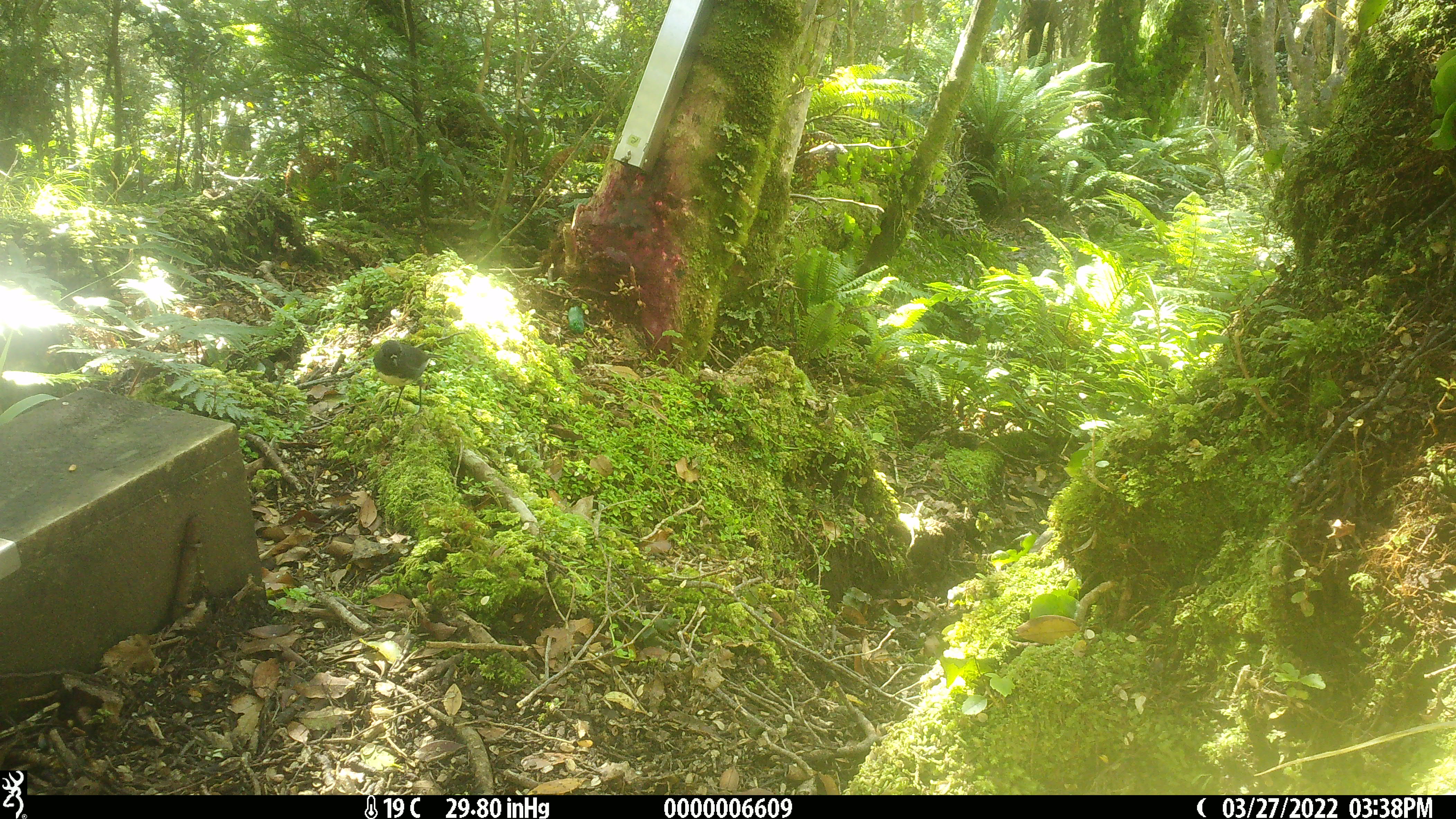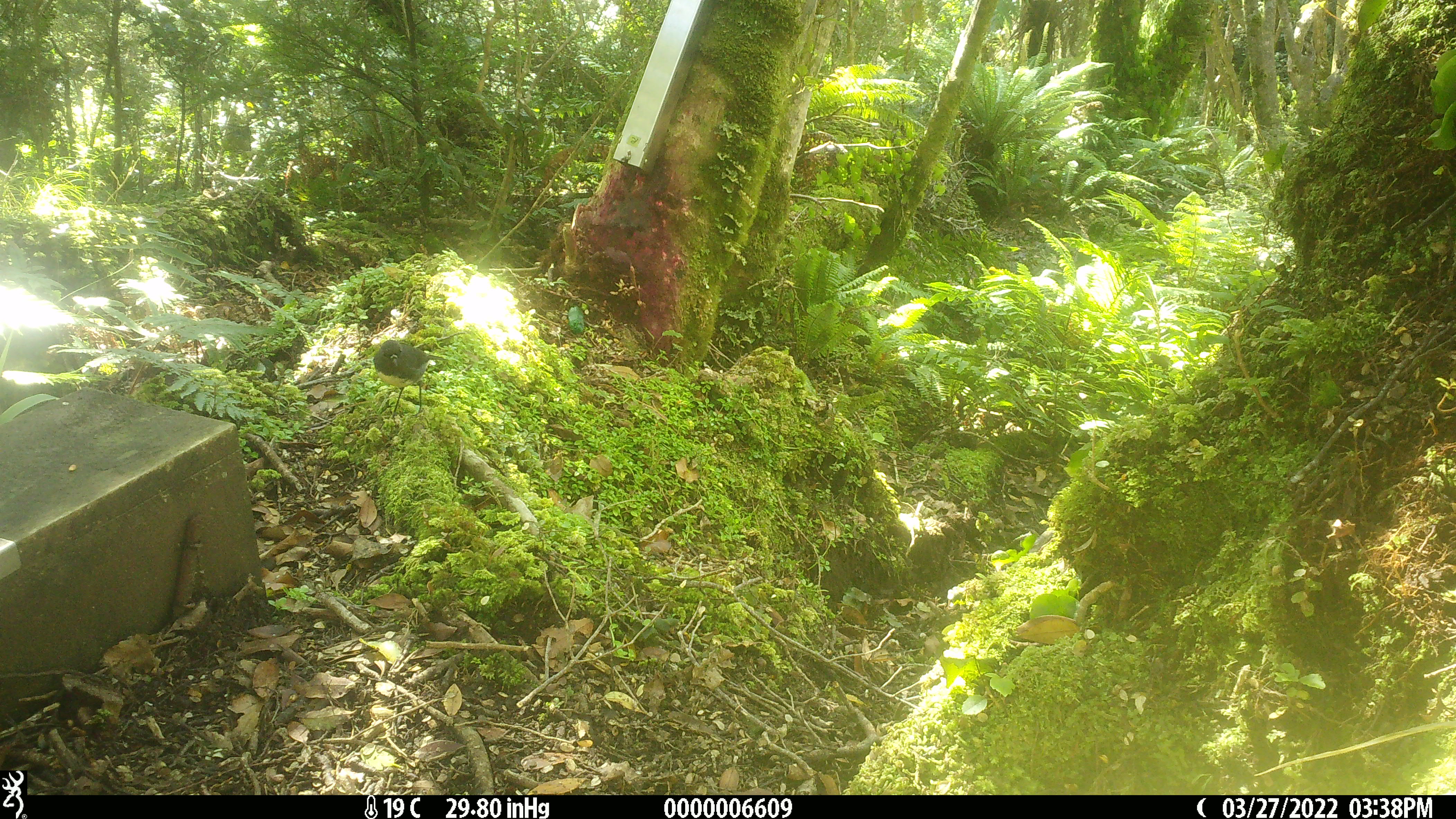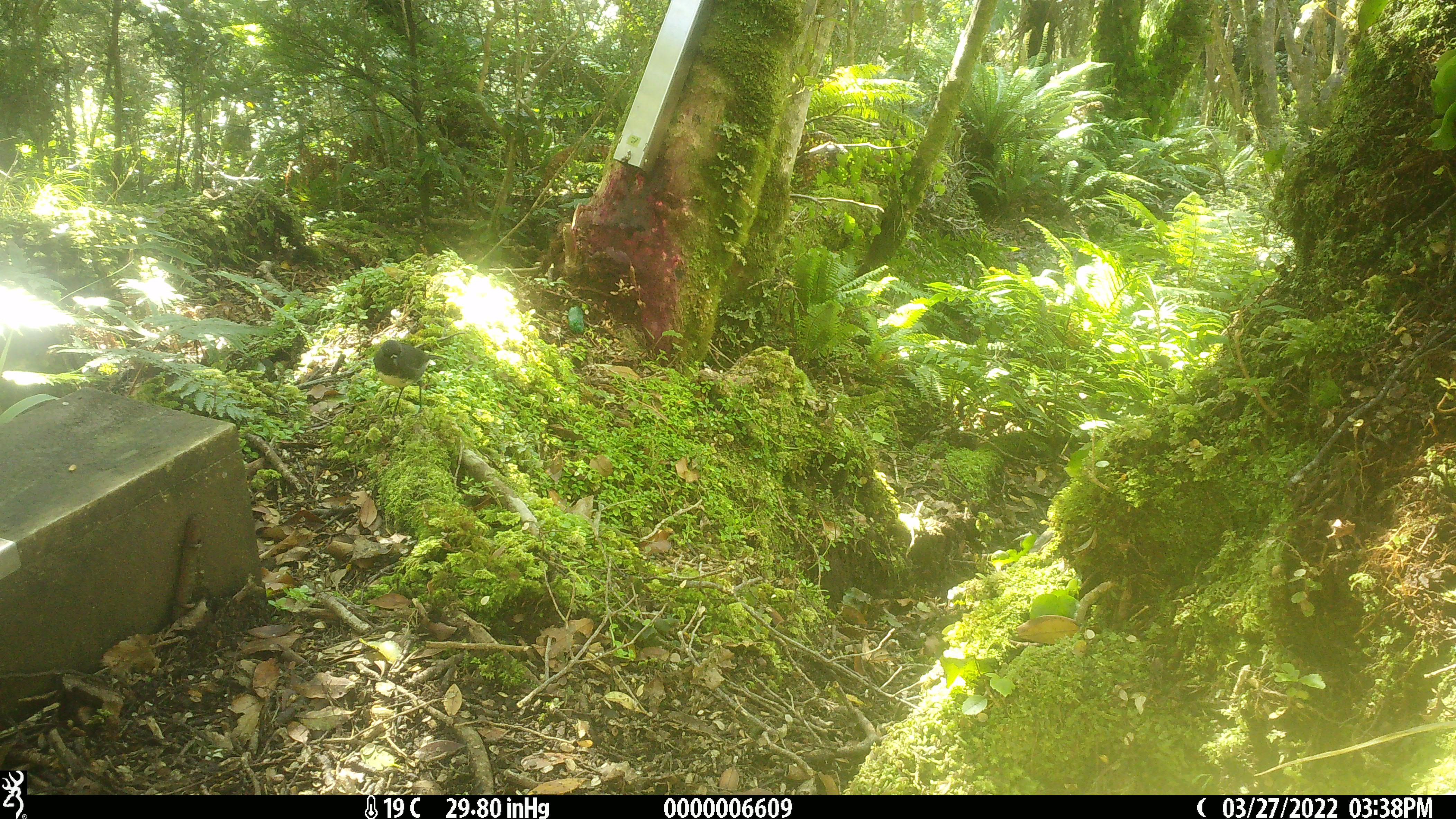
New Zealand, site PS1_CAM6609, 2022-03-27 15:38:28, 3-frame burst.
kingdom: Animalia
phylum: Chordata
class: Aves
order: Passeriformes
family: Petroicidae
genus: Petroica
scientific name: Petroica australis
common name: new zealand robin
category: robin